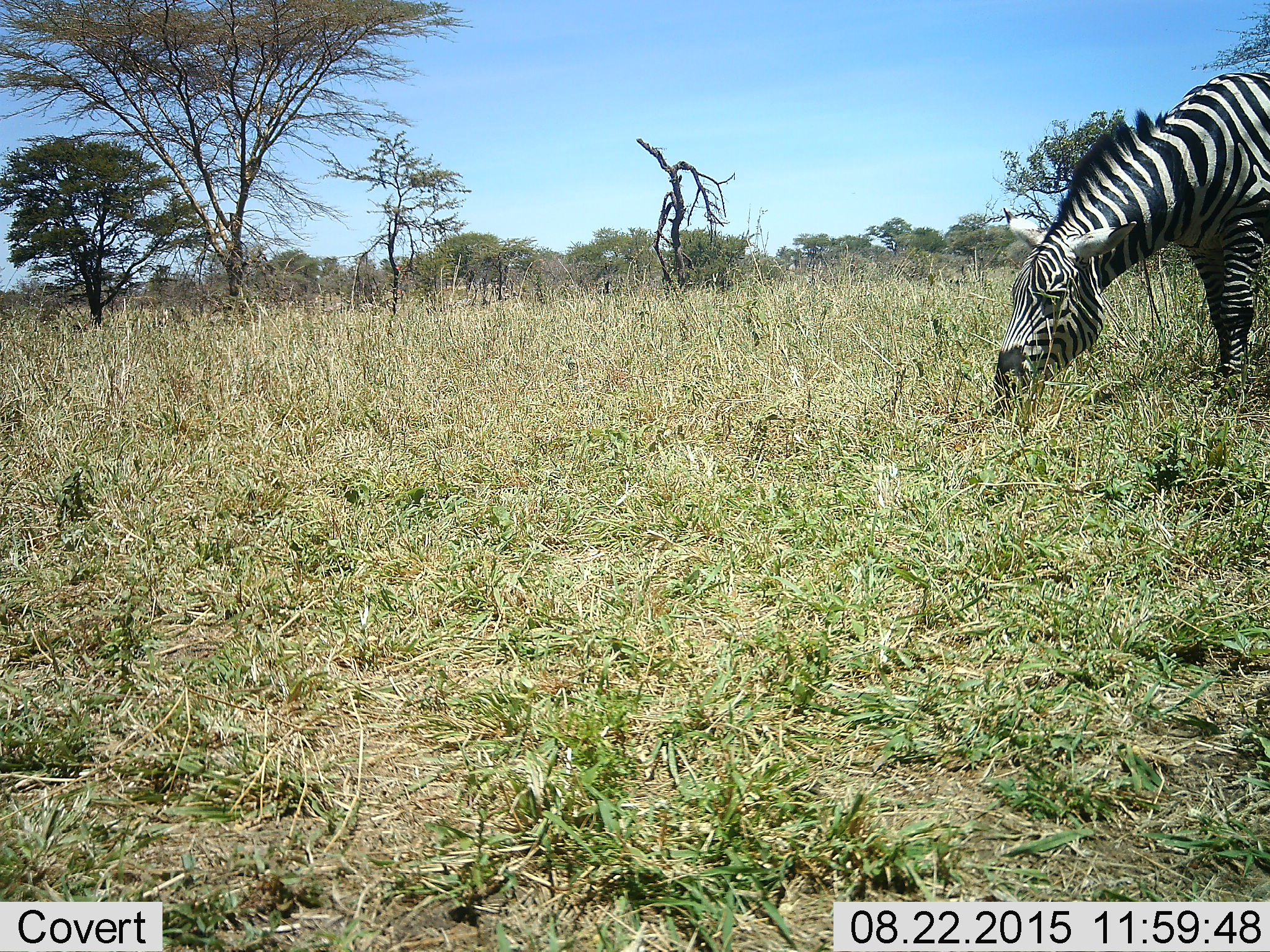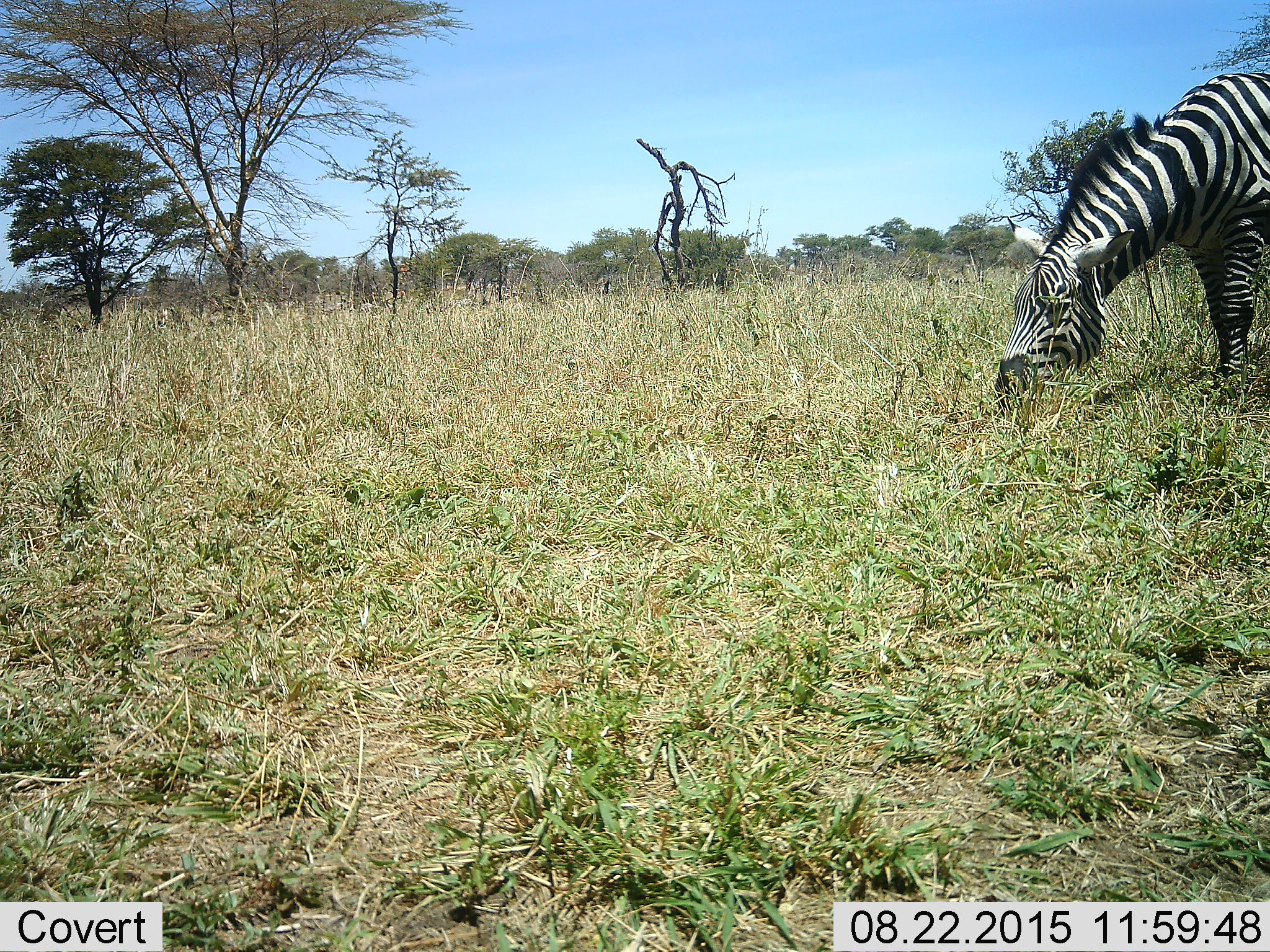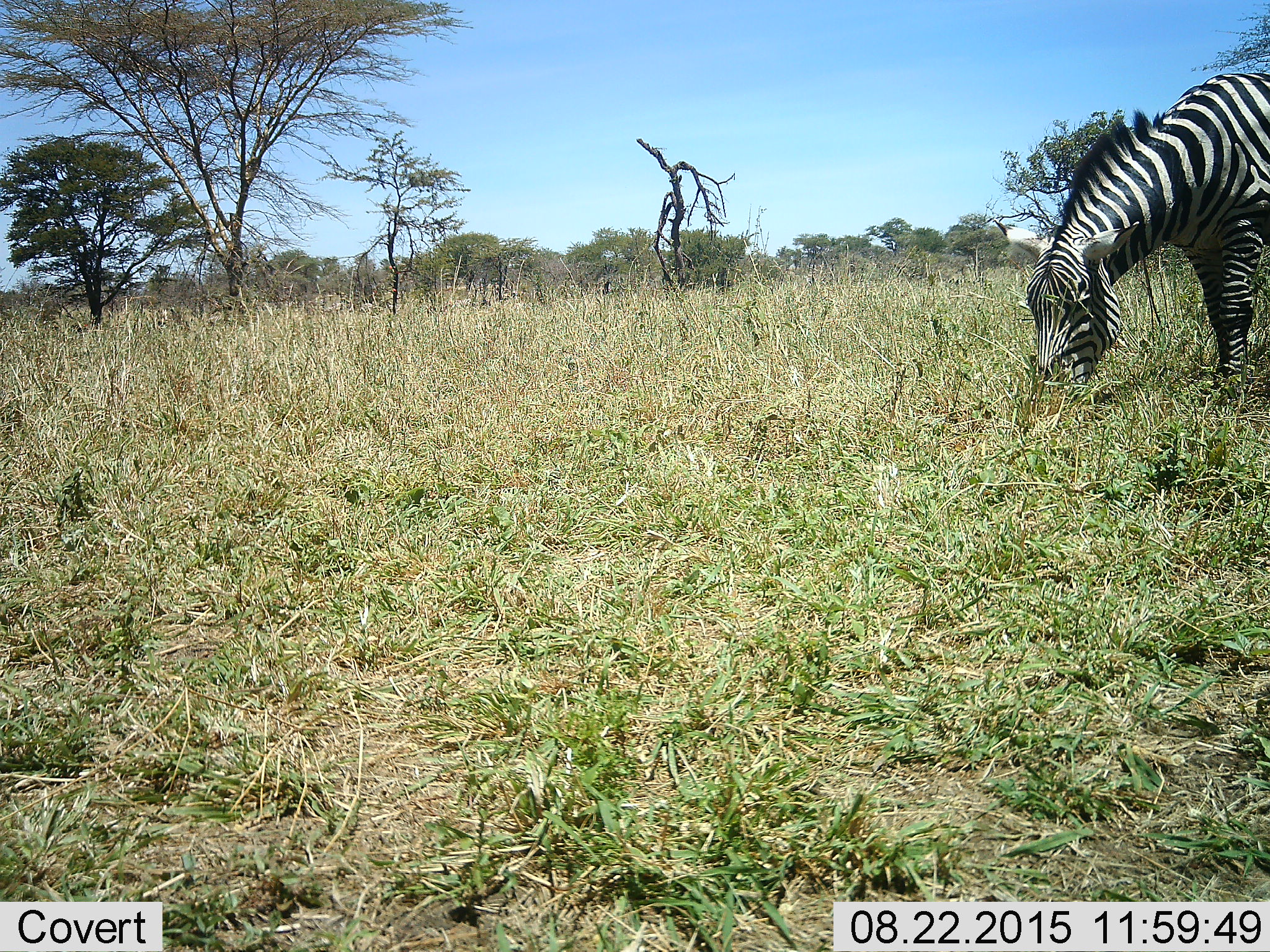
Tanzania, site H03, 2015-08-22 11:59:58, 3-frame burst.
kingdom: Animalia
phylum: Chordata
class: Mammalia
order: Perissodactyla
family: Equidae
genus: Equus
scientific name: Equus quagga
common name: plains zebra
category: zebra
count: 1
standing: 30%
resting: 10%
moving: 0%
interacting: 0%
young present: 0%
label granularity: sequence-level